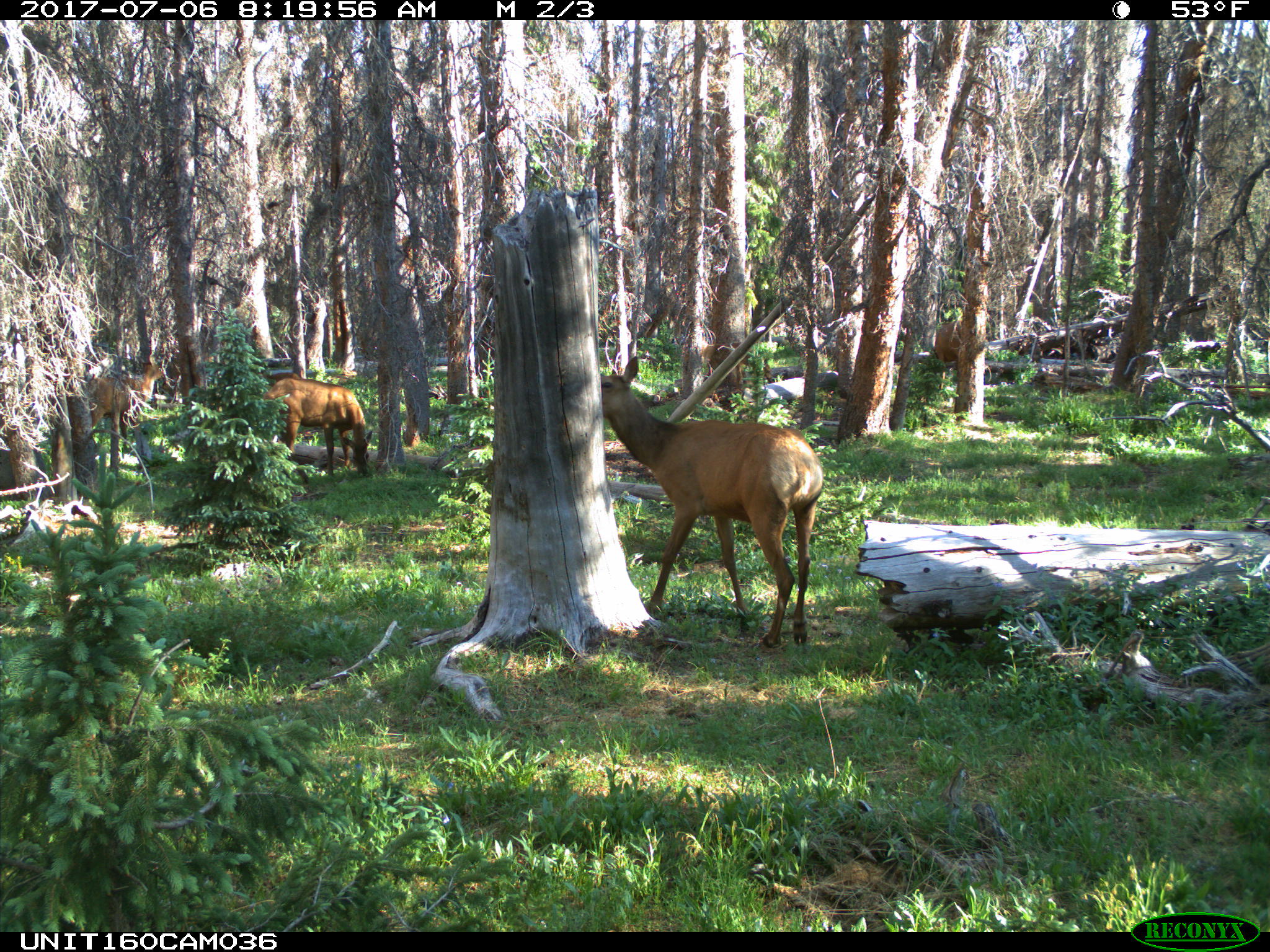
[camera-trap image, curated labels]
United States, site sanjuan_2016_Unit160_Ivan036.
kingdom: Animalia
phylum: Chordata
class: Mammalia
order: Artiodactyla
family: Cervidae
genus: Cervus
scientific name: Cervus elaphus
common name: red deer